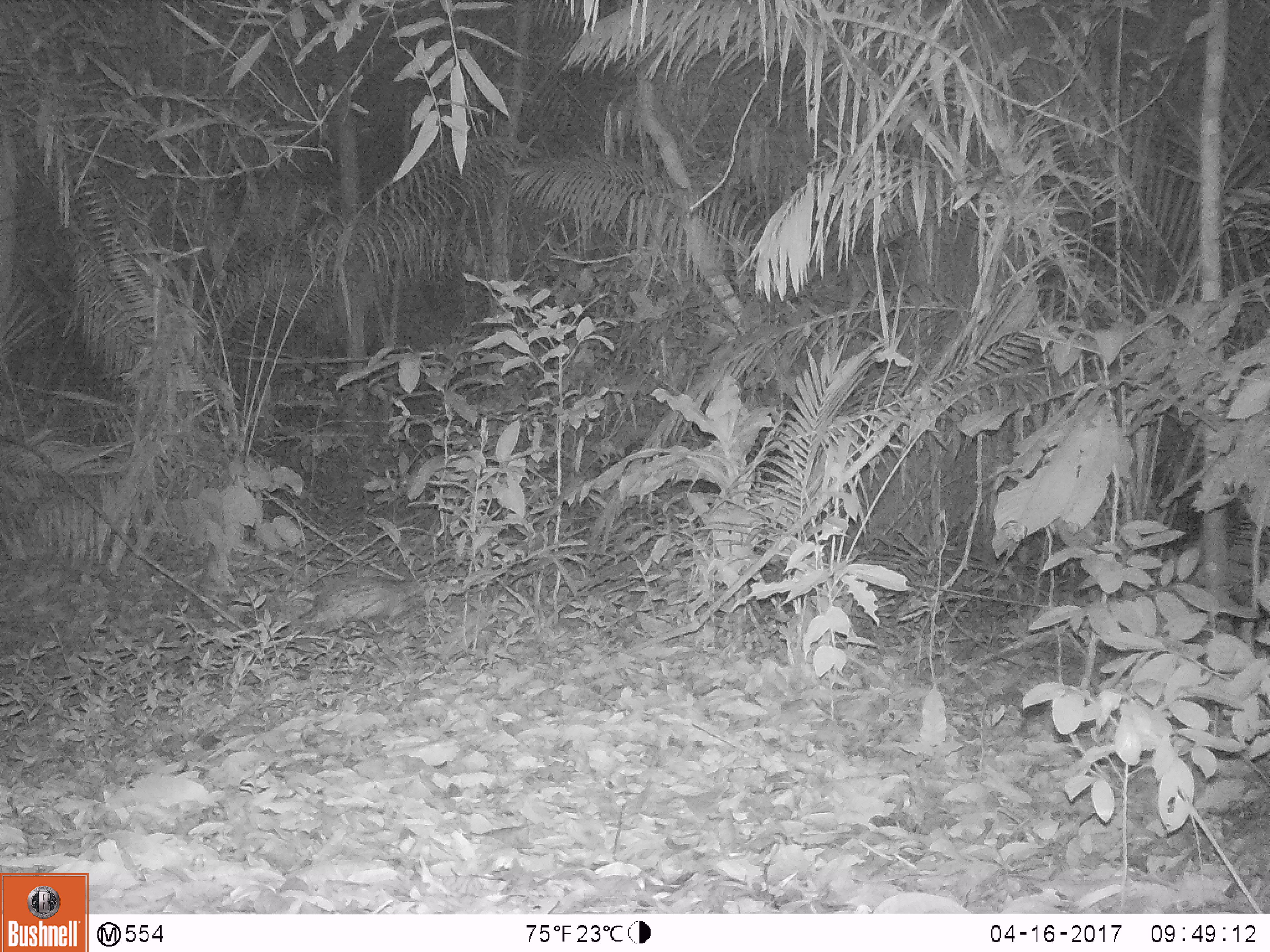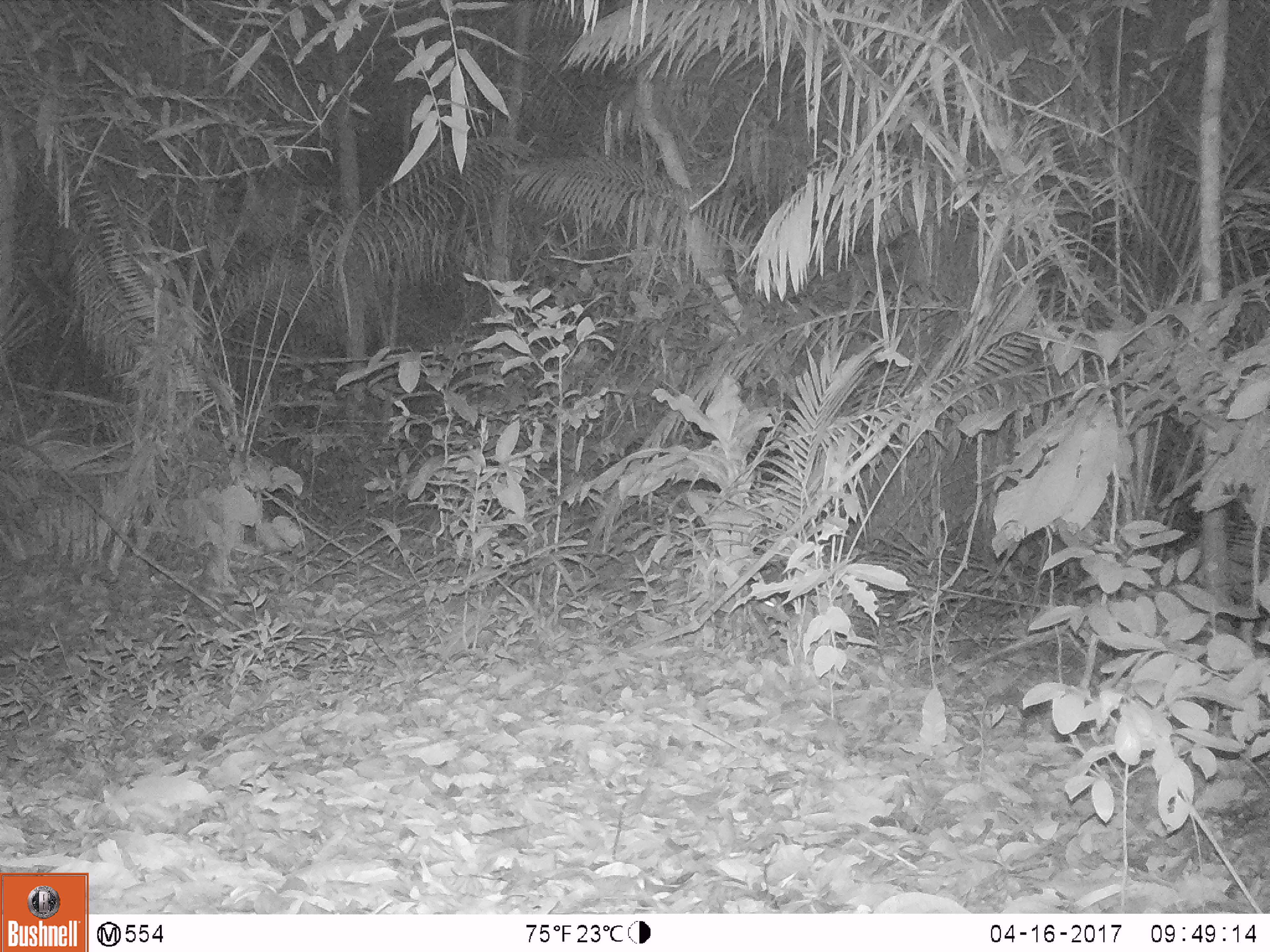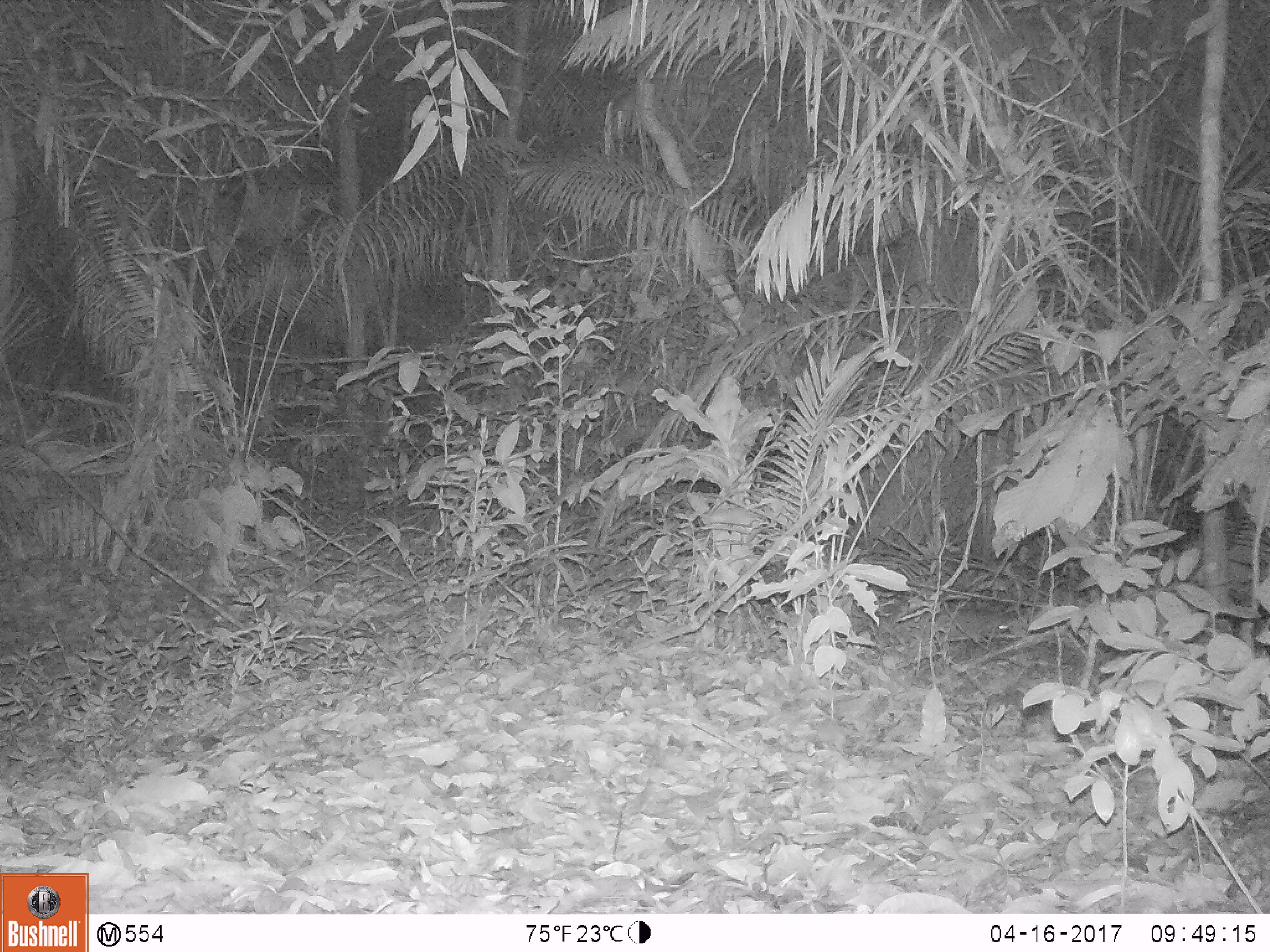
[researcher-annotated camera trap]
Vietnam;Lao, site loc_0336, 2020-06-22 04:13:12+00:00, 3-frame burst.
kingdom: Animalia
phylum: Chordata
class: Mammalia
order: Rodentia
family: Hystricidae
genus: Atherurus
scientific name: Atherurus macrourus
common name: asiatic brush-tailed porcupine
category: asiatic brush tailed porcupine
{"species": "asiatic brush tailed porcupine (asiatic brush-tailed porcupine) (Atherurus macrourus)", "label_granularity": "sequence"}